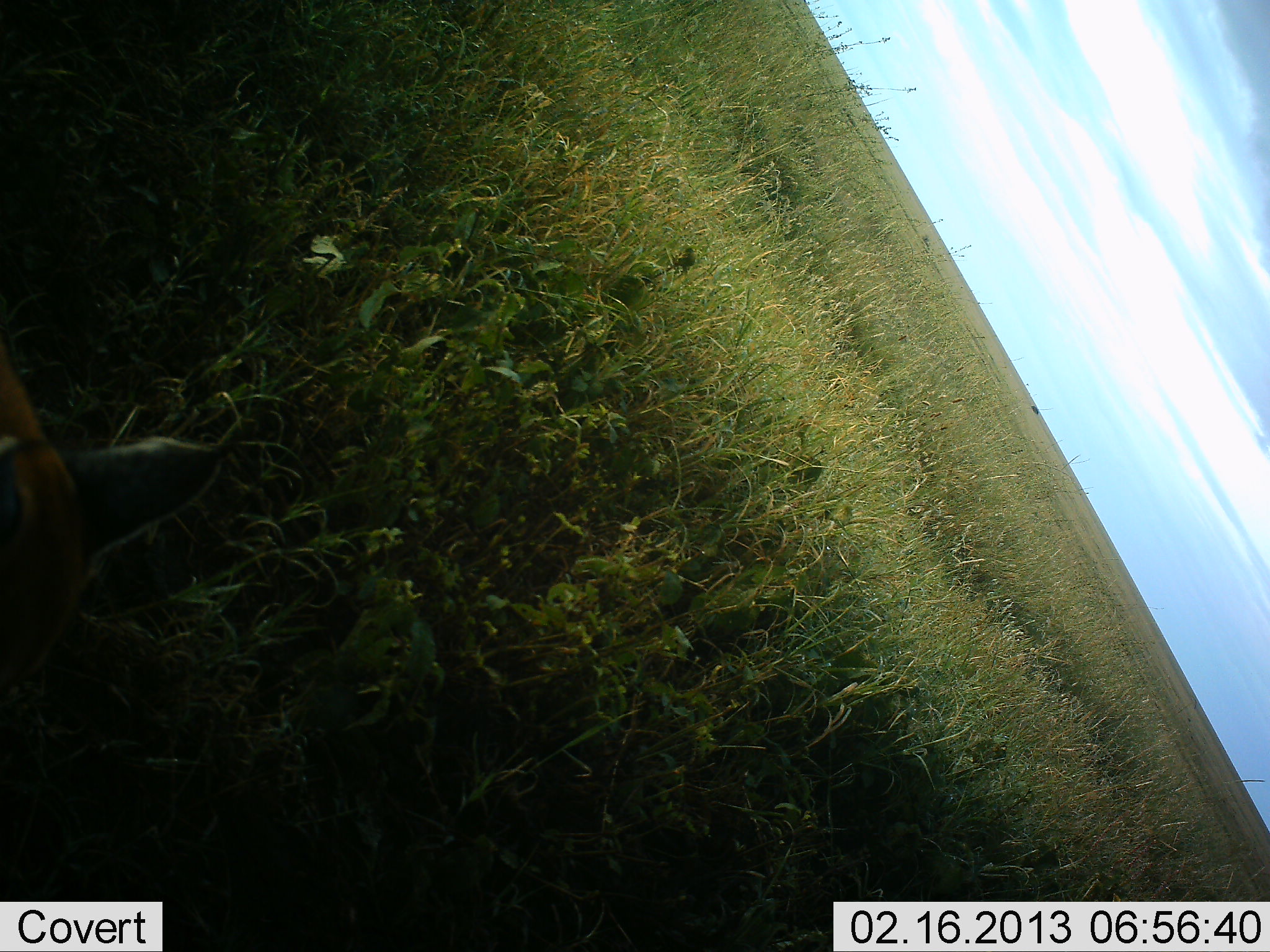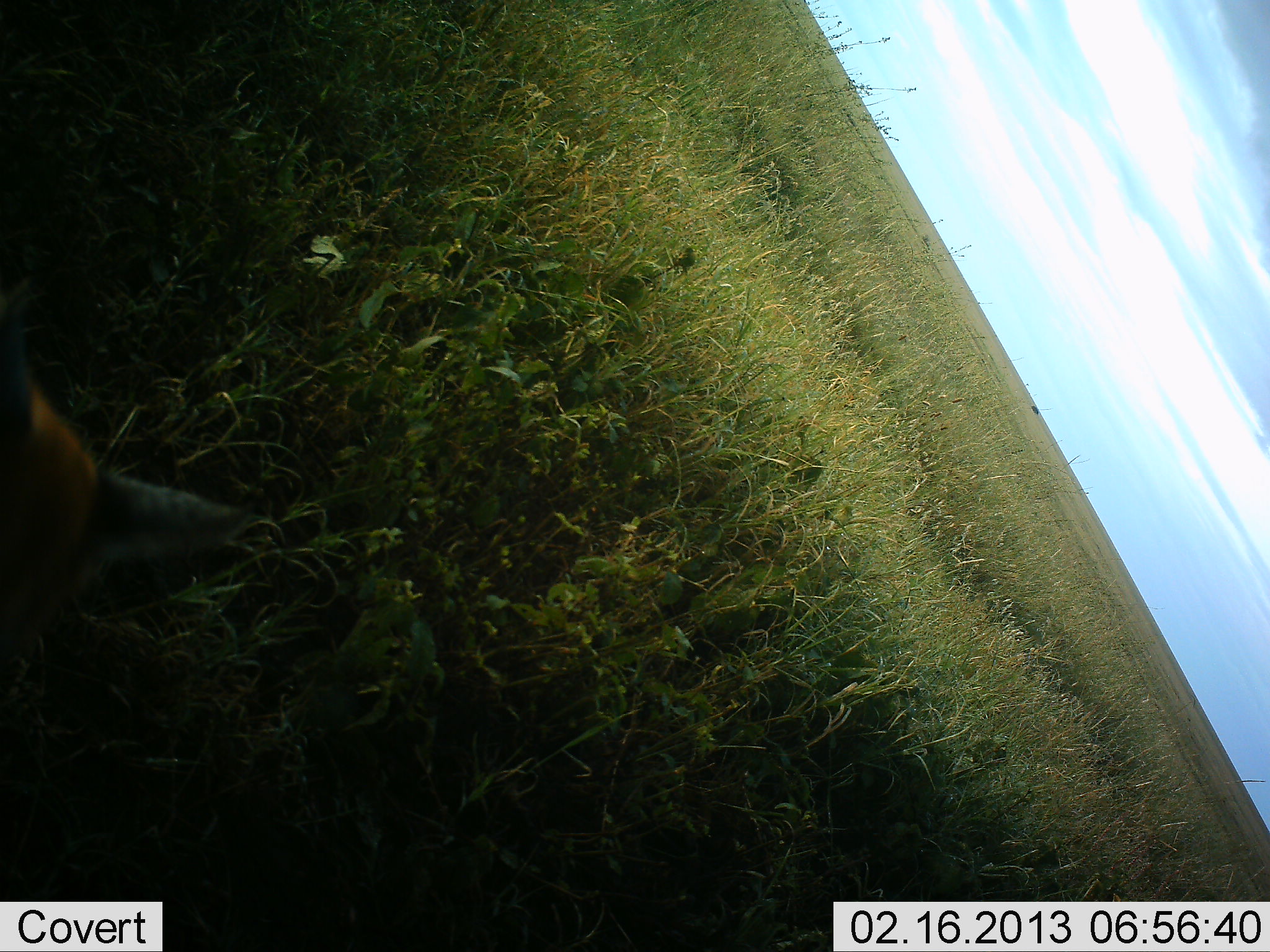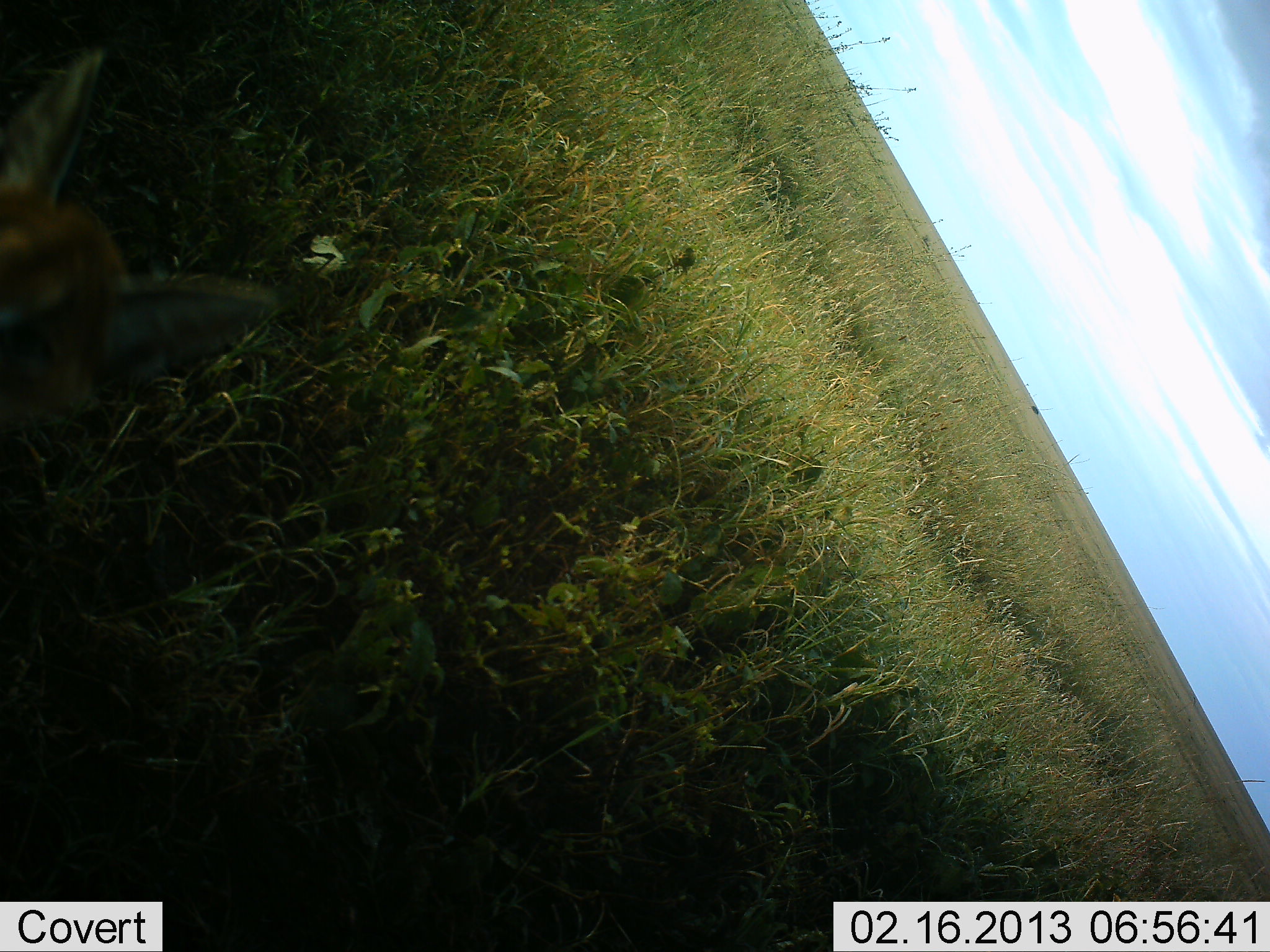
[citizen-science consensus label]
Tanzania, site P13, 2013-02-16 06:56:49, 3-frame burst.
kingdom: Animalia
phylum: Chordata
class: Mammalia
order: Carnivora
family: Felidae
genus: Caracal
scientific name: Caracal caracal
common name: caracal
Caracal (Caracal caracal), count 1. Behavior (volunteer vote fractions): standing 78%, resting 11%, moving 0%, interacting 11%. Young present (vote fraction): 0%. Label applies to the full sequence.